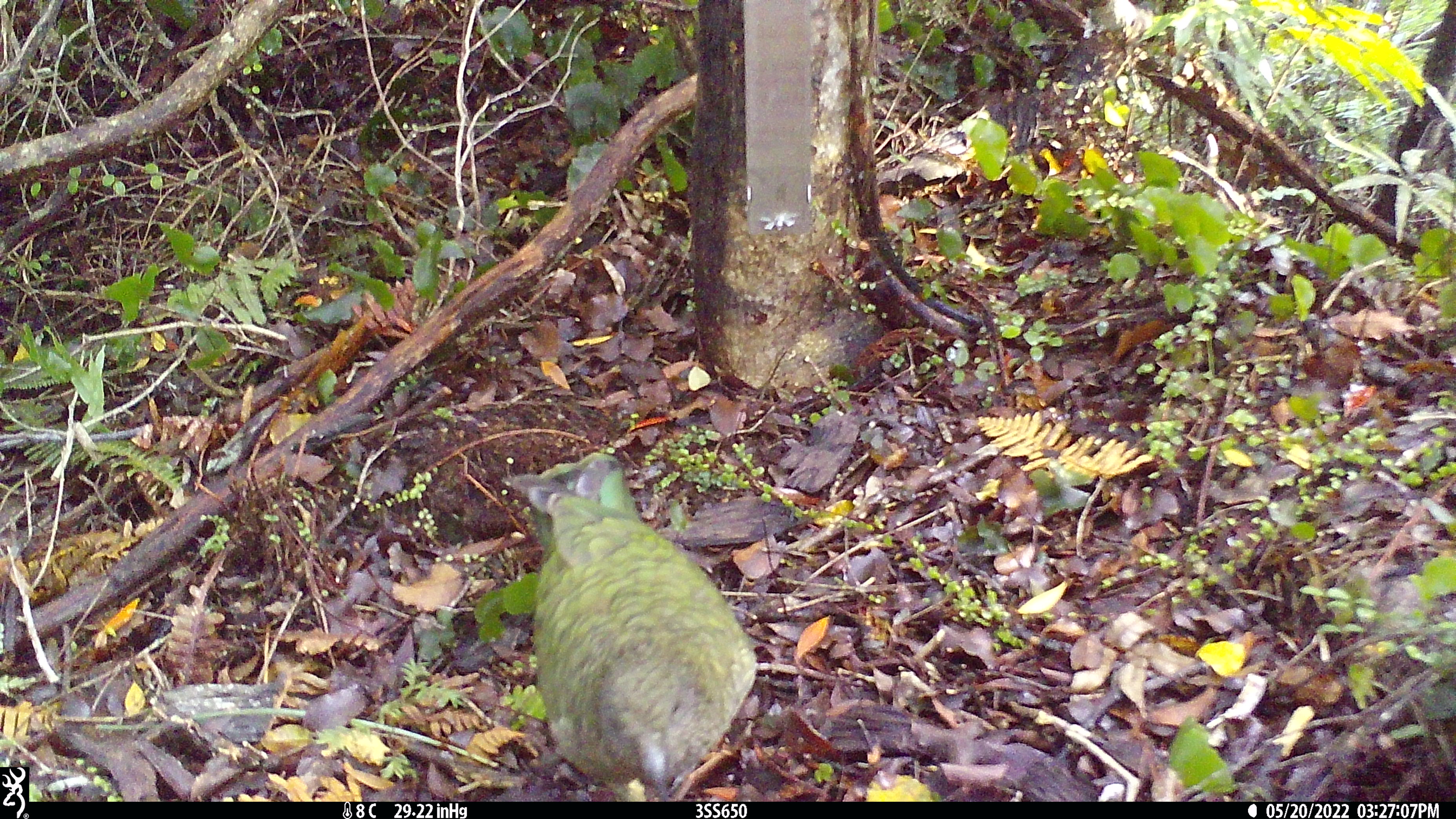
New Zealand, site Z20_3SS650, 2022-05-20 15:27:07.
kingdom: Animalia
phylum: Chordata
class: Aves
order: Psittaciformes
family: Strigopidae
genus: Nestor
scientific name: Nestor notabilis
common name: kea